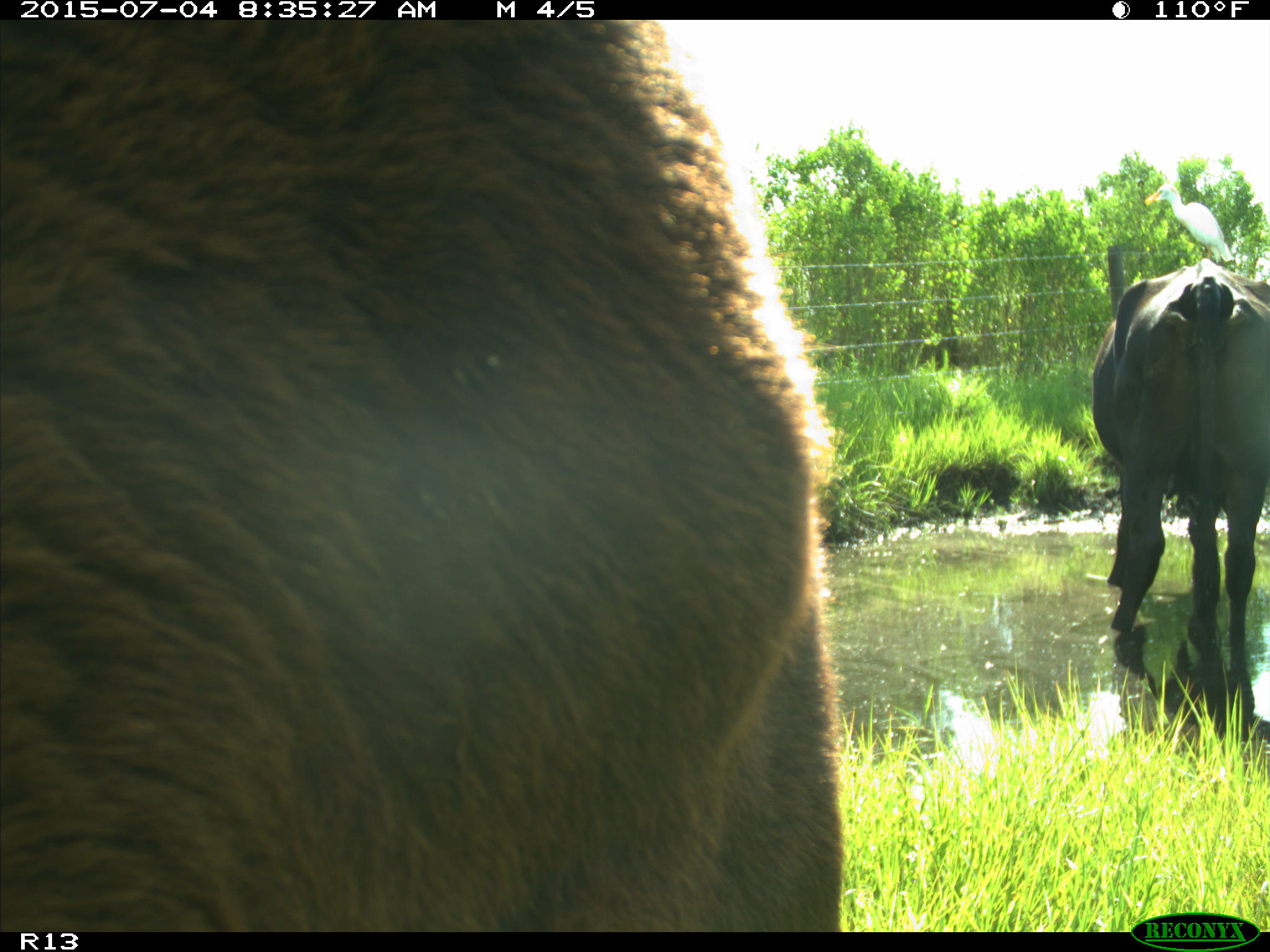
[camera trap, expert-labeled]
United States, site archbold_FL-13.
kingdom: Animalia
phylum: Chordata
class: Mammalia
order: Artiodactyla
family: Bovidae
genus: Bos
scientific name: Bos taurus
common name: domestic cow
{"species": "Bos taurus (domestic cow)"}